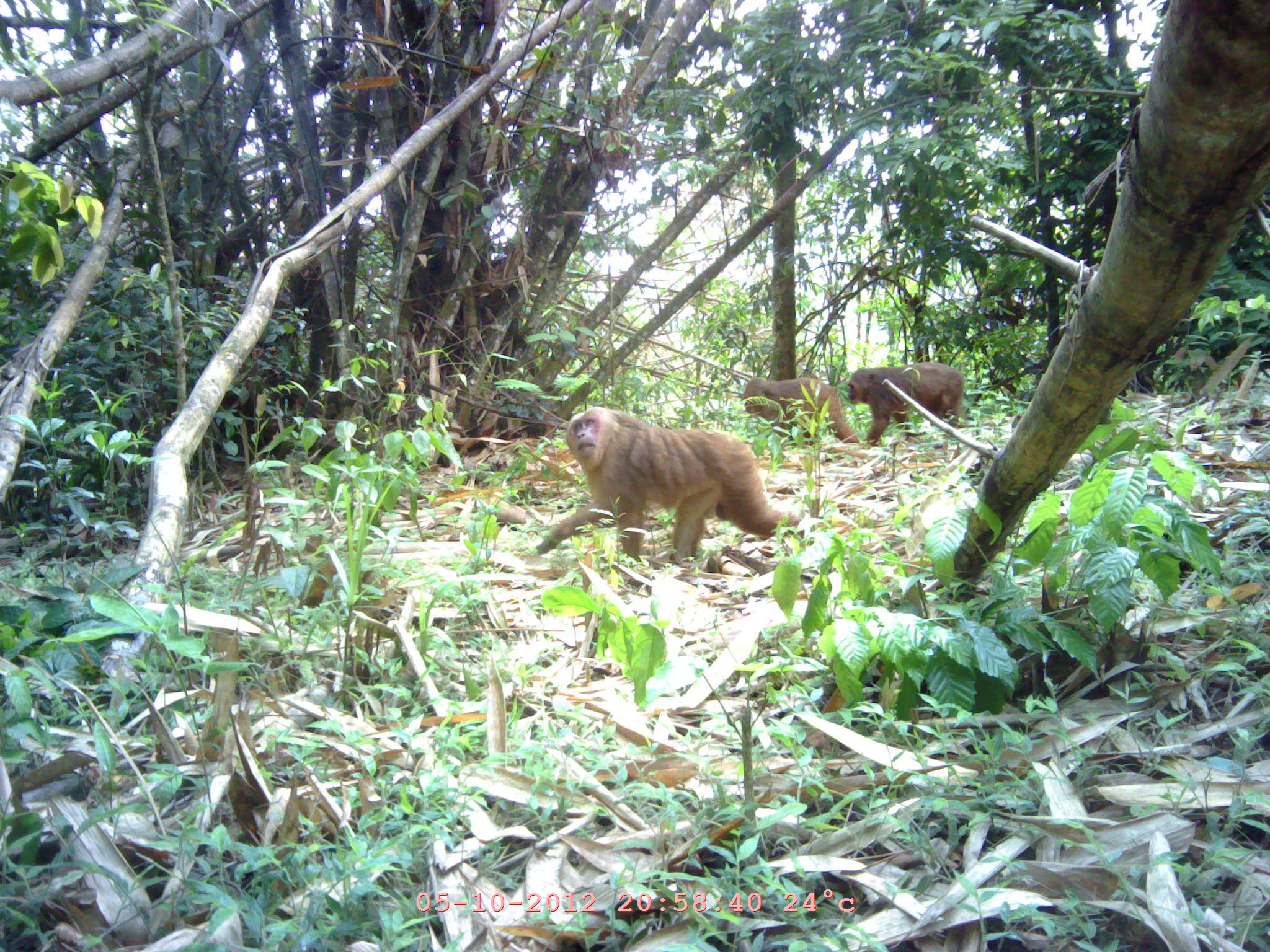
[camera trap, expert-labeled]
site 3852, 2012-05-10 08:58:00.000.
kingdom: Animalia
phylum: Chordata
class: Mammalia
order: Primates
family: Cercopithecidae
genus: Macaca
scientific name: Macaca arctoides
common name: stump-tailed macaque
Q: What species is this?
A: Macaca arctoides (stump-tailed macaque).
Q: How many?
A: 3.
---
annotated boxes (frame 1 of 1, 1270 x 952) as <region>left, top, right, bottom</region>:
macaca arctoides: <region>537, 405, 806, 566</region>; <region>846, 361, 967, 446</region>; <region>741, 377, 860, 447</region>